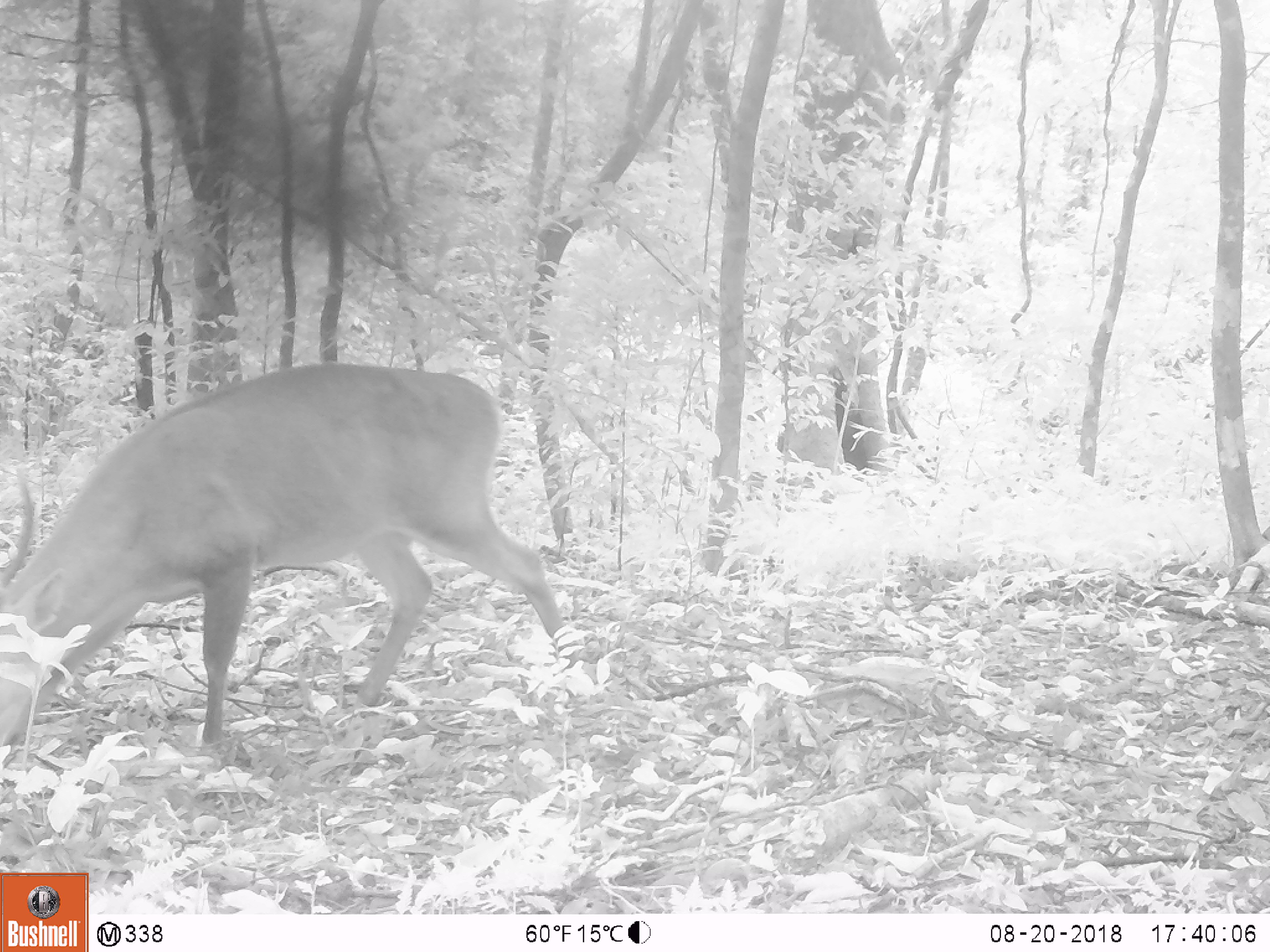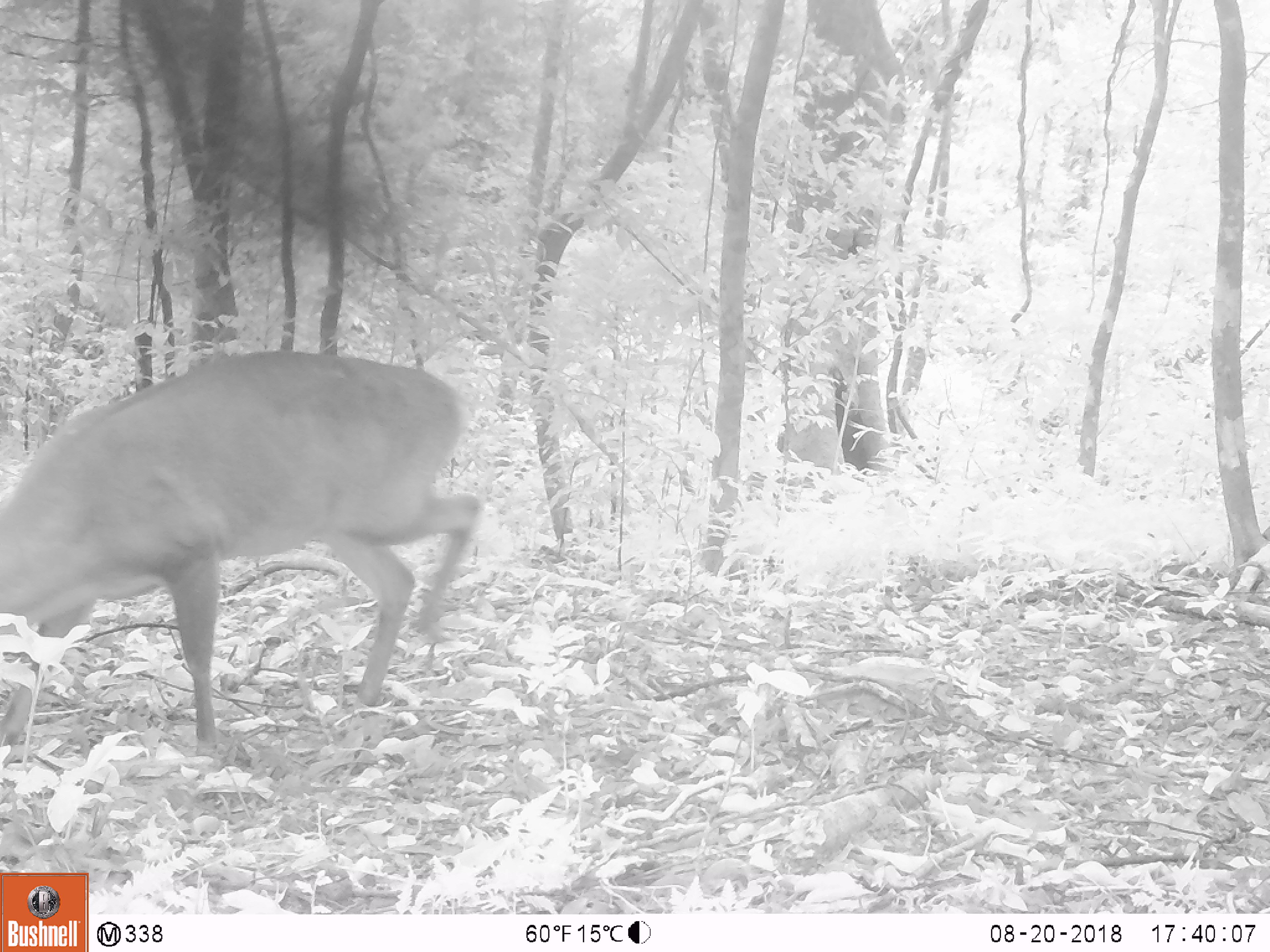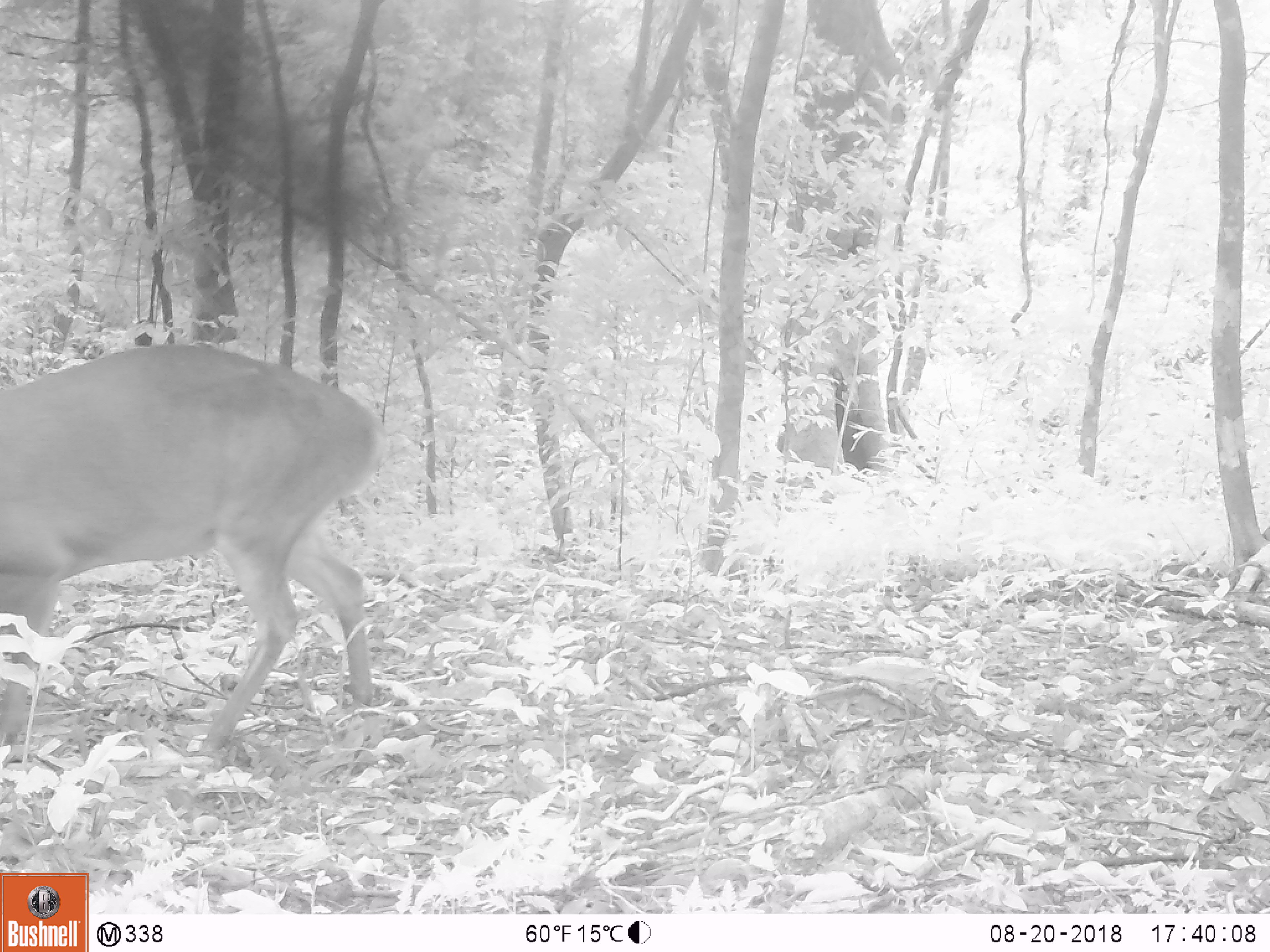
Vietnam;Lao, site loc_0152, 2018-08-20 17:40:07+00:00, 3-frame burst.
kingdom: Animalia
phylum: Chordata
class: Mammalia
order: Artiodactyla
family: Cervidae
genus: Muntiacus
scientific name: Muntiacus vuquangensis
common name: large-antlered muntjac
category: large antlered muntjac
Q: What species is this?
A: Large antlered muntjac (large-antlered muntjac) (Muntiacus vuquangensis).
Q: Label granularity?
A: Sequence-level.